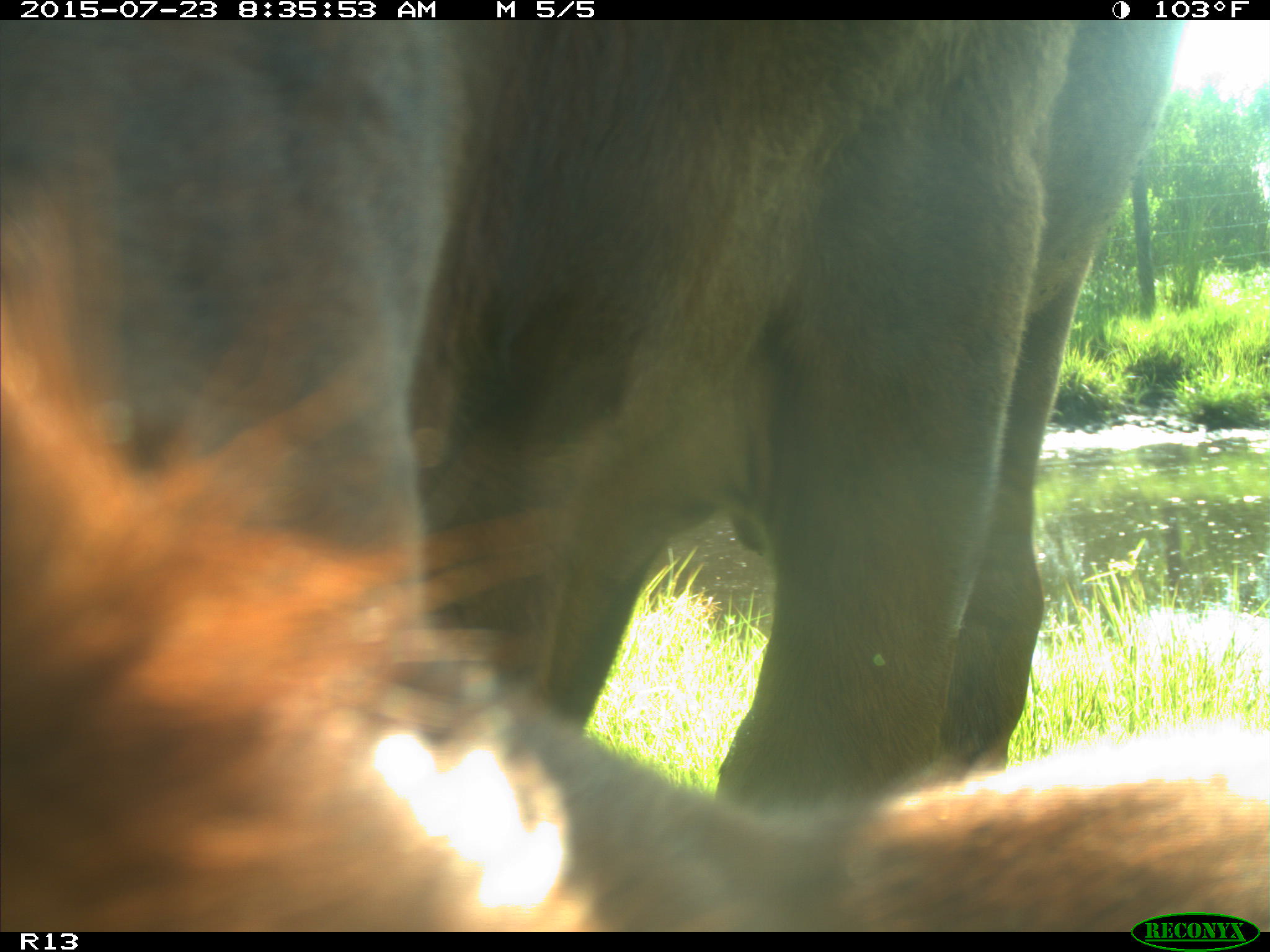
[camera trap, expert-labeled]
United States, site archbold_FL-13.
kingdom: Animalia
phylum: Chordata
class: Mammalia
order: Artiodactyla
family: Bovidae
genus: Bos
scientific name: Bos taurus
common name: domestic cow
Bos taurus (domestic cow).